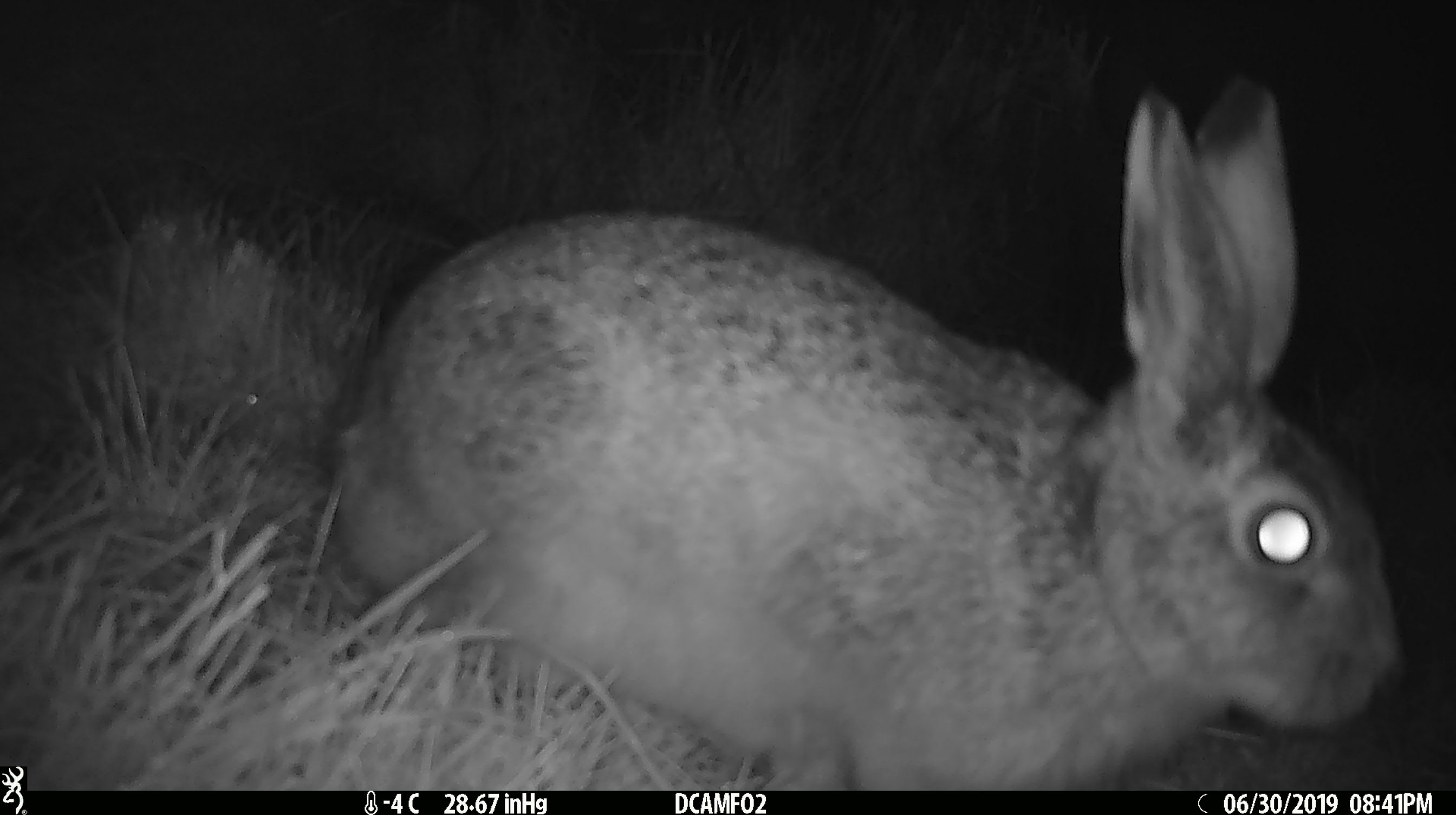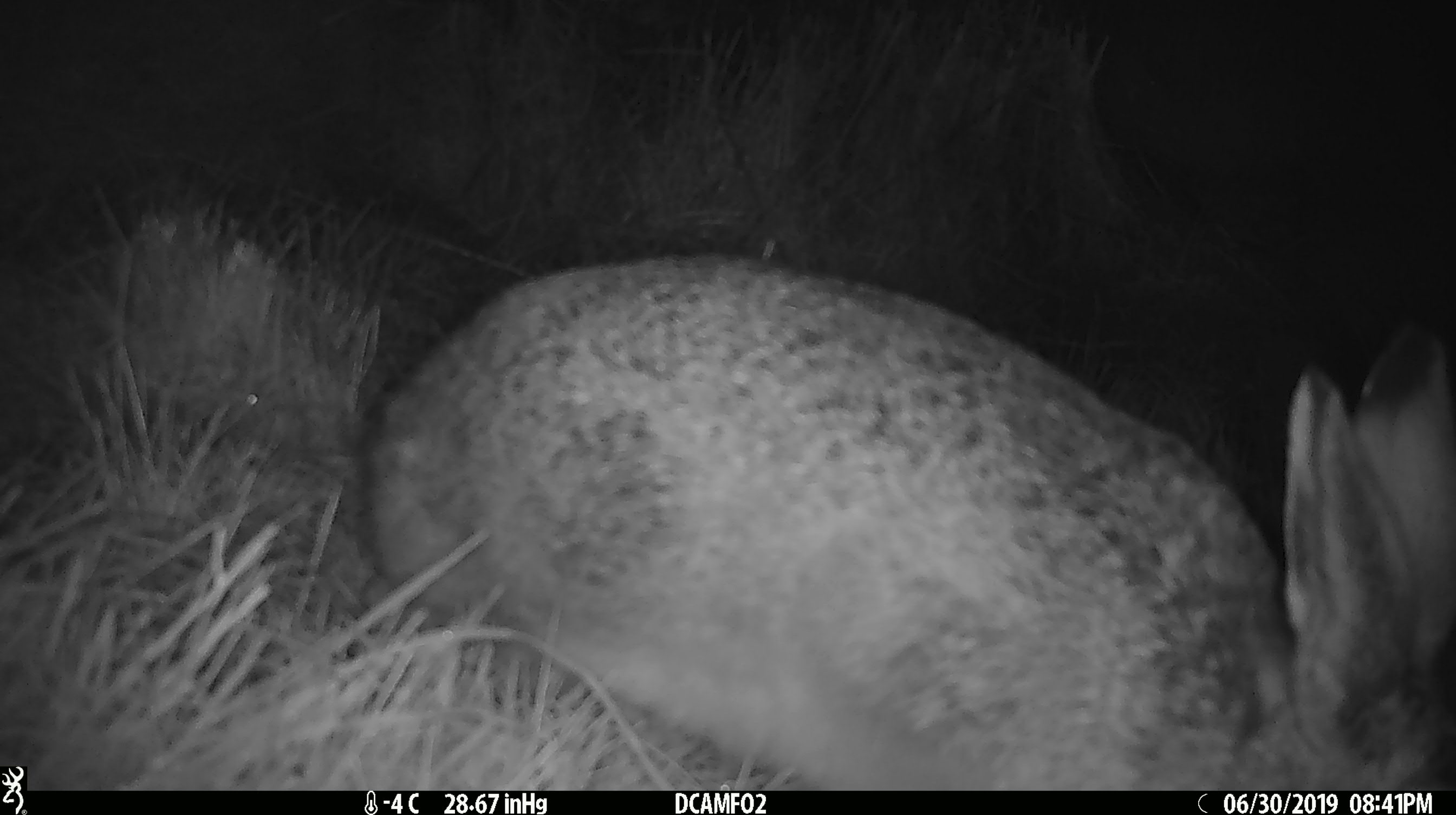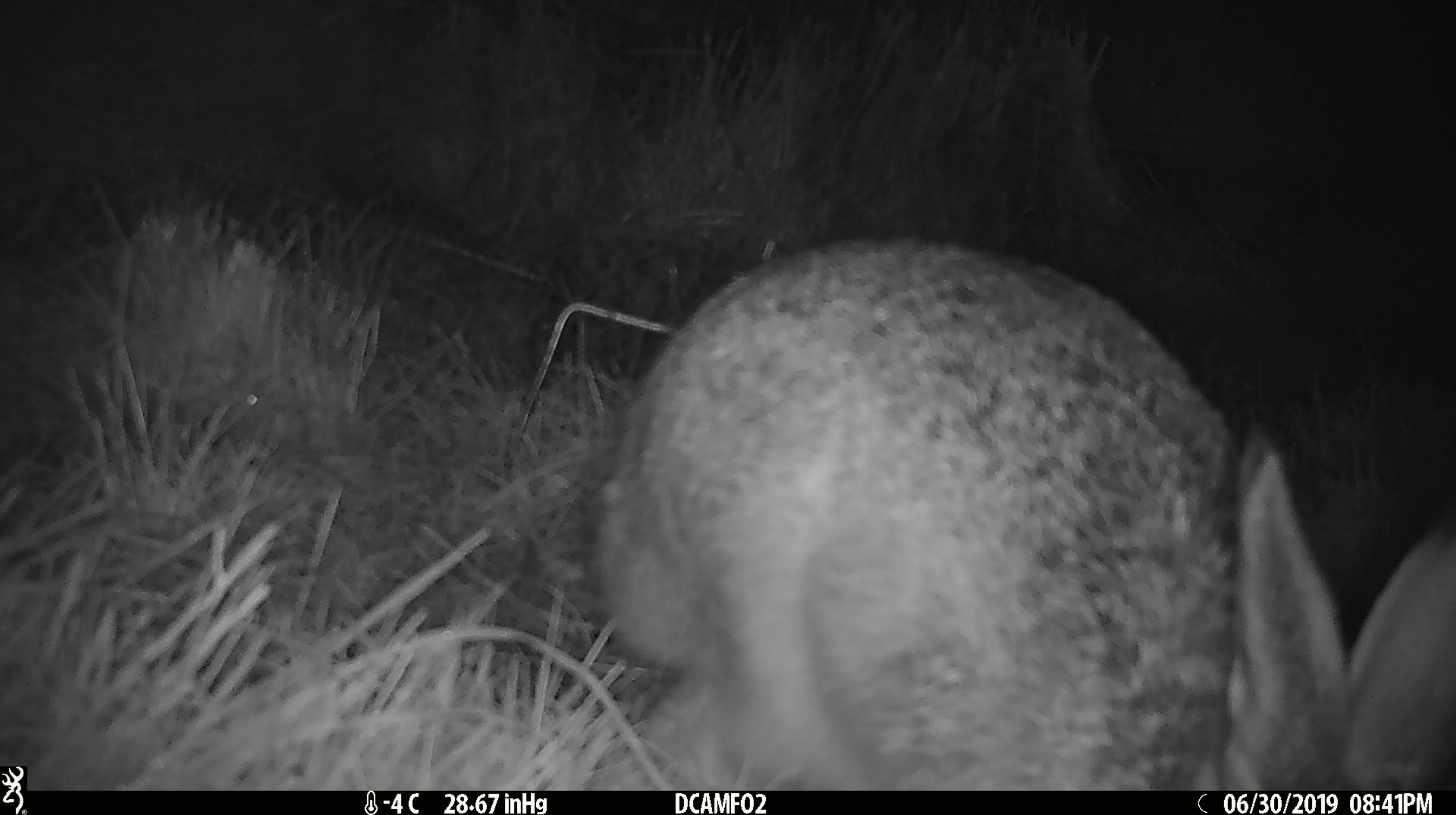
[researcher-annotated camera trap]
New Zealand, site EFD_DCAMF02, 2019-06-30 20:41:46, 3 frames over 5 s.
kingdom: Animalia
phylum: Chordata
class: Mammalia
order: Lagomorpha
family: Leporidae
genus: Lepus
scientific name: Lepus europaeus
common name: brown hare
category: hare